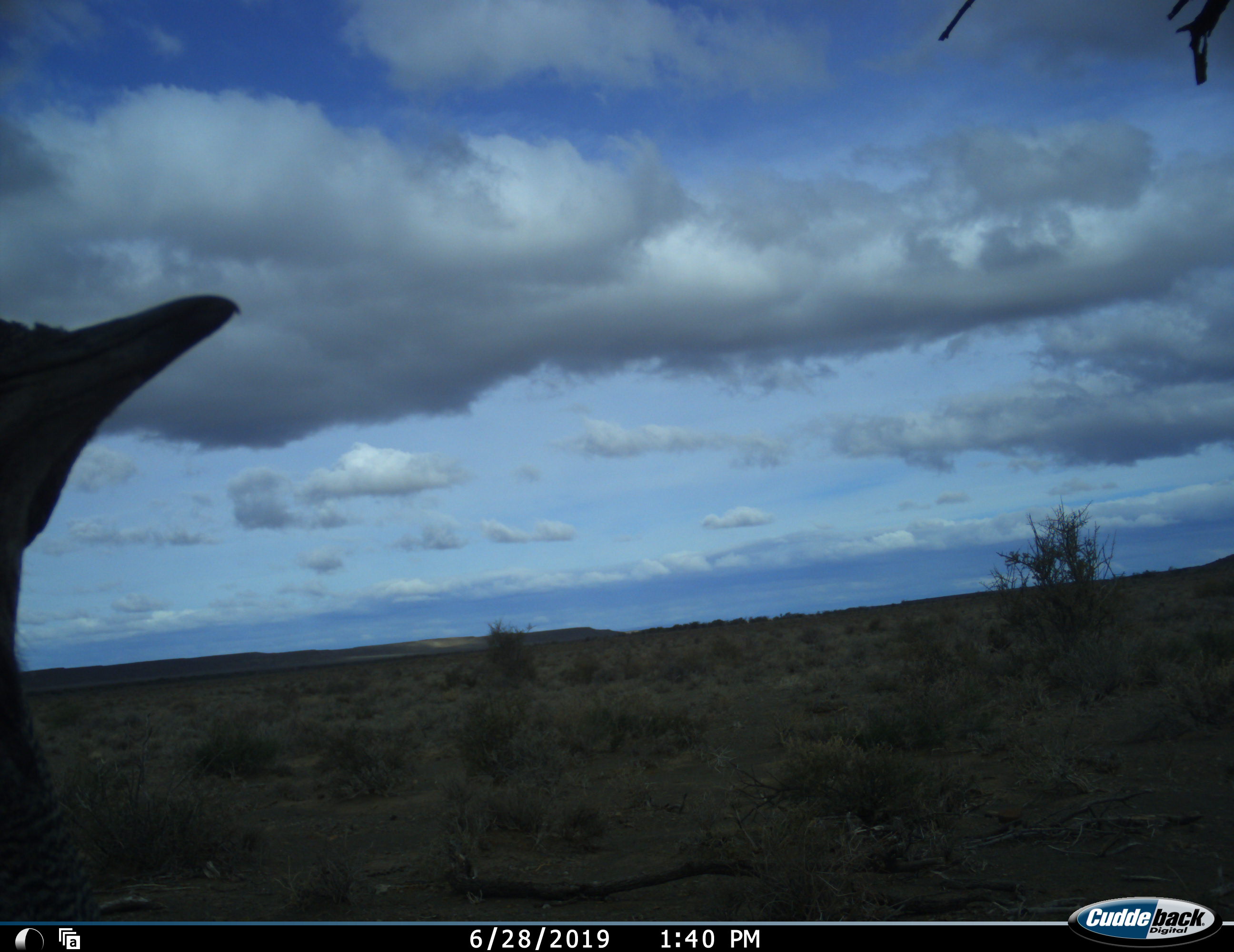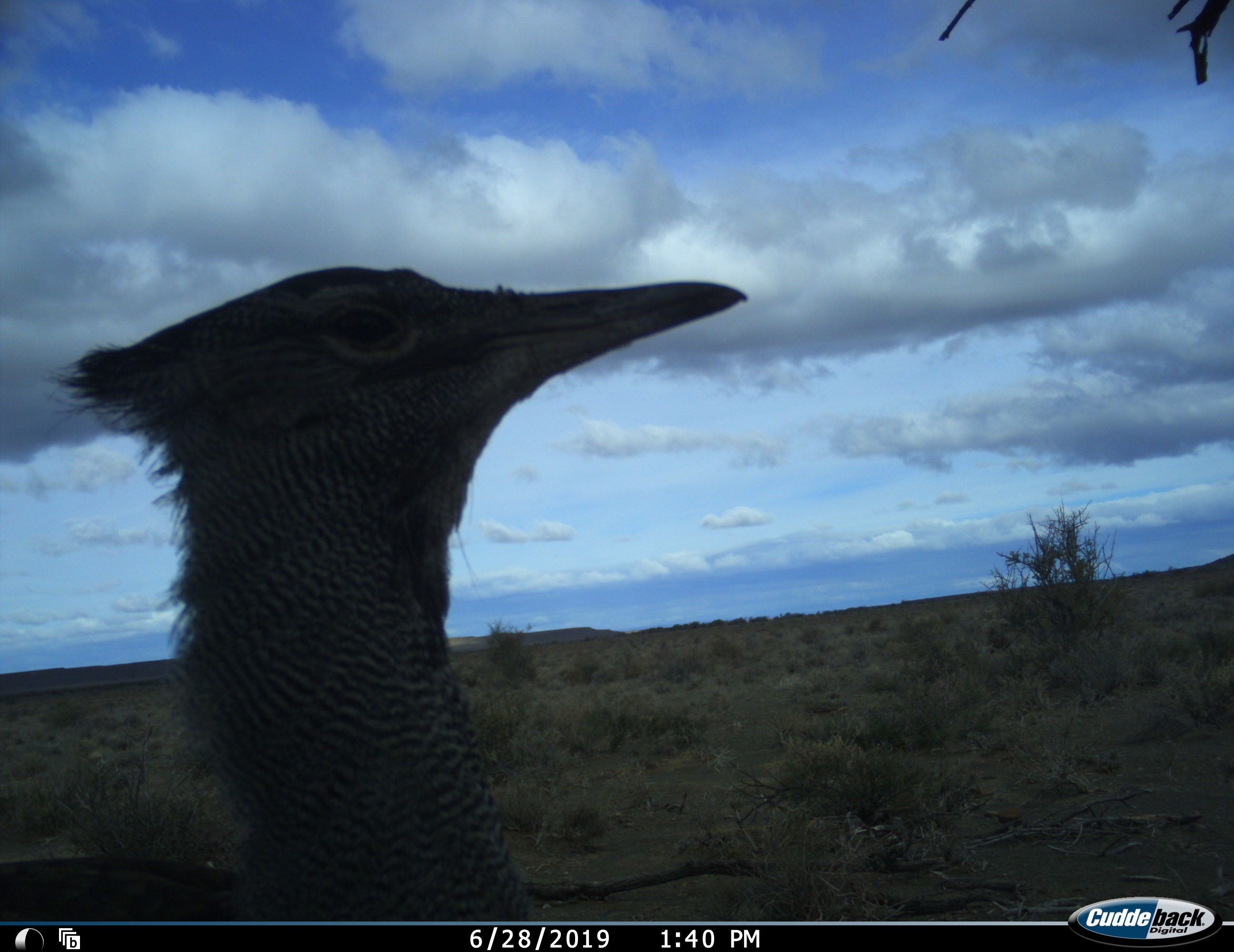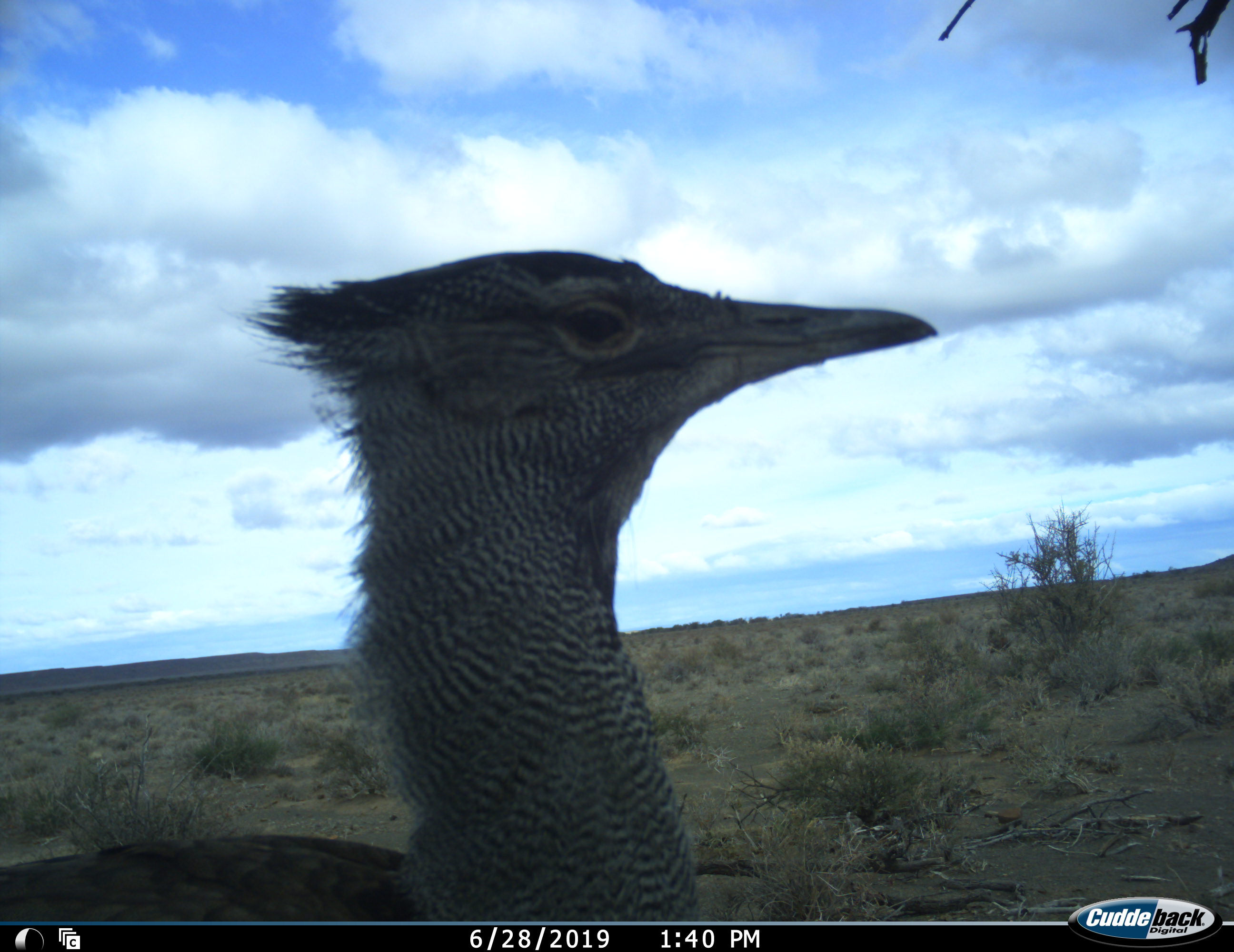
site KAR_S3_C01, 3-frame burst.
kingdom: Animalia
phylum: Chordata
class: Aves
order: Otidiformes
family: Otididae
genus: Ardeotis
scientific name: Ardeotis kori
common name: kori bustard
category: bustardkori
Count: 1.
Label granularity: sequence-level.